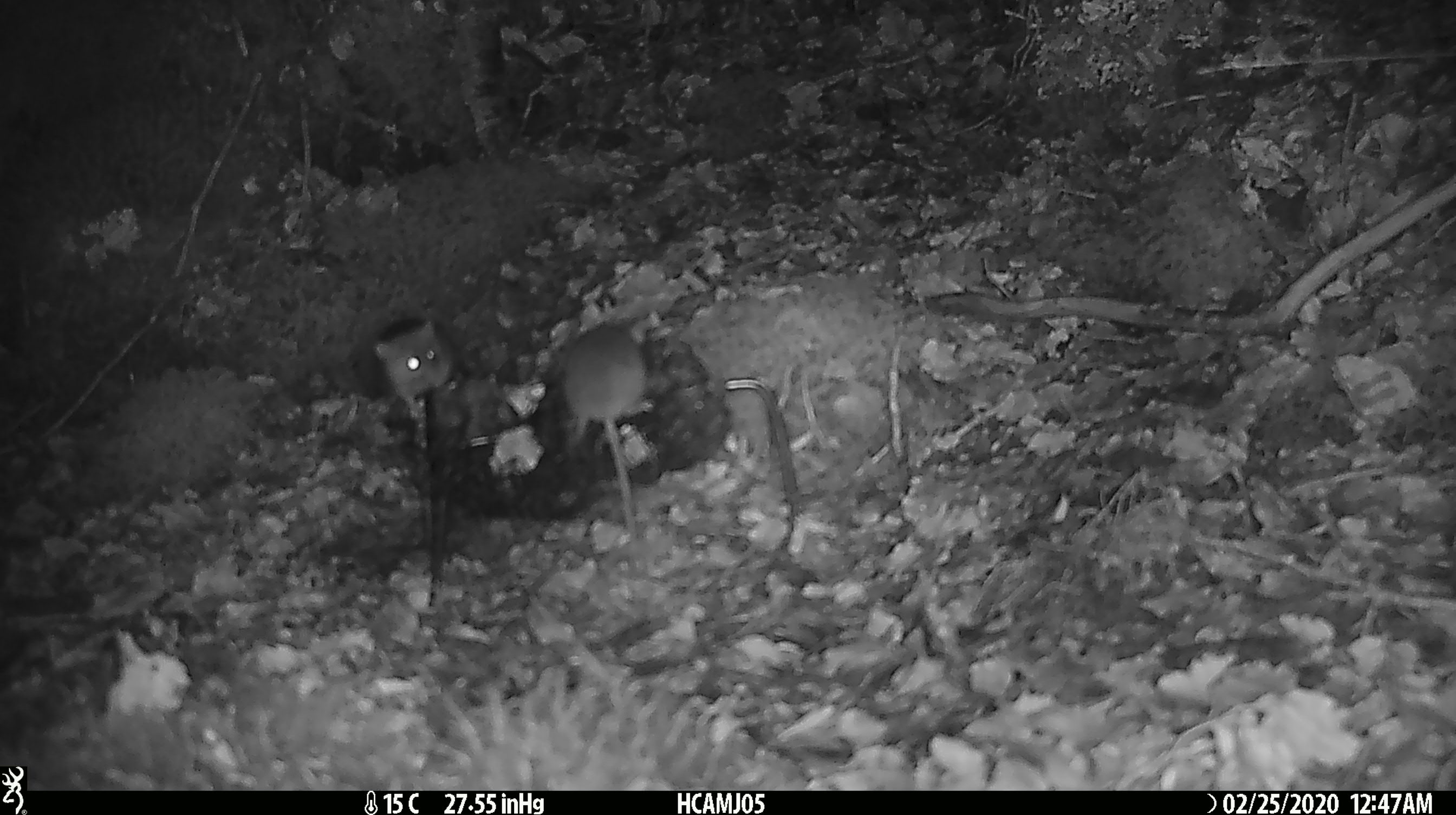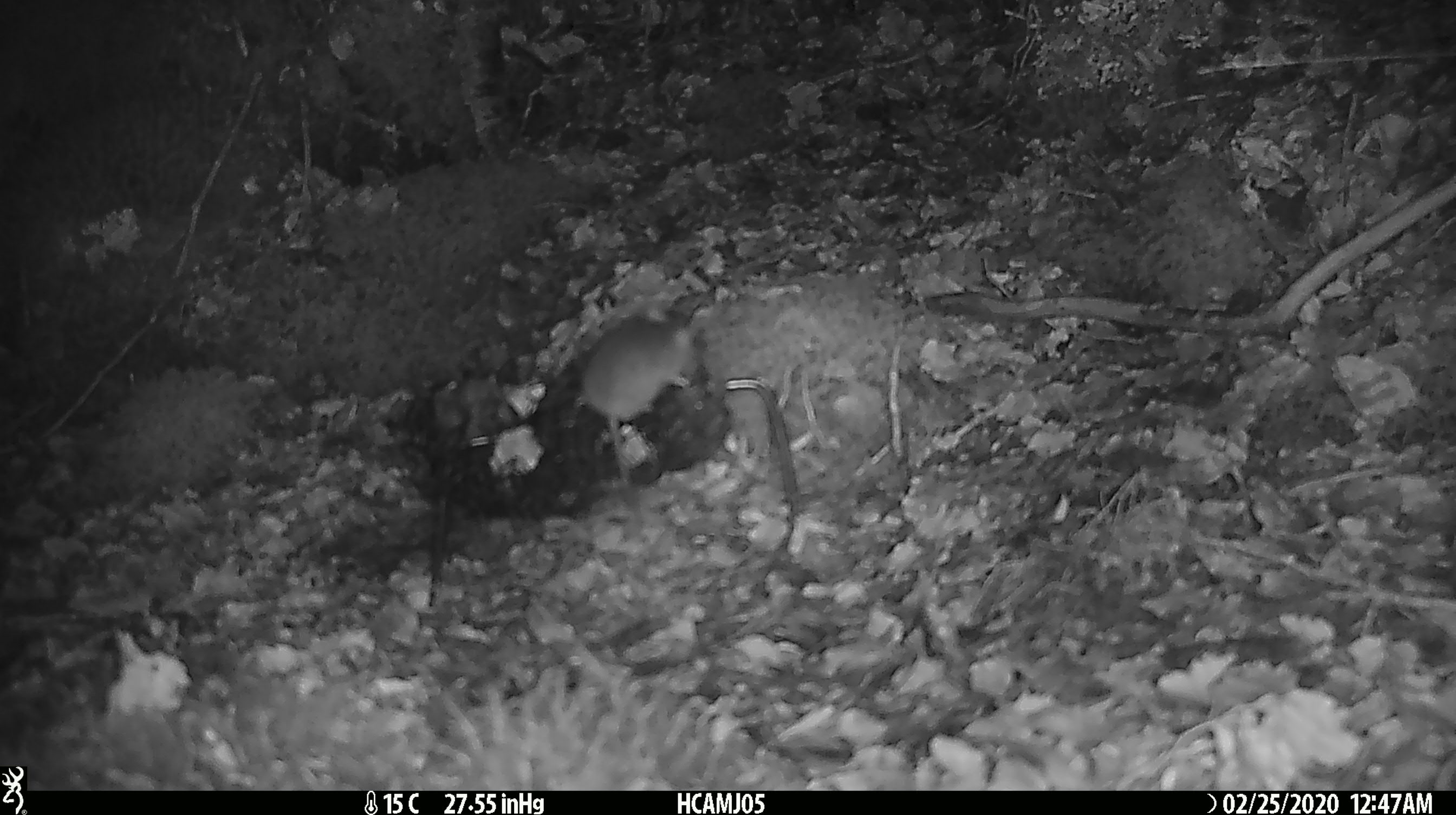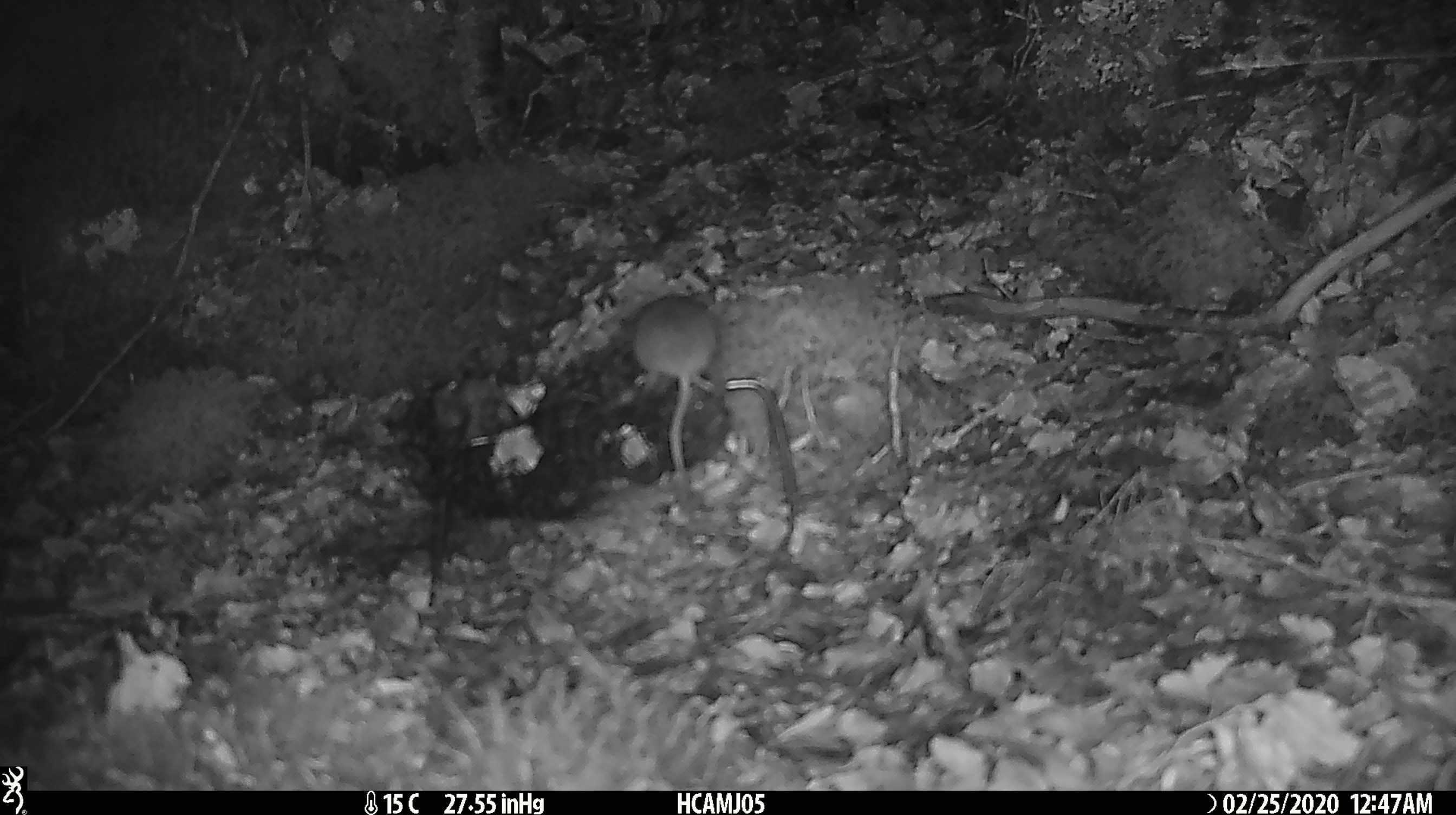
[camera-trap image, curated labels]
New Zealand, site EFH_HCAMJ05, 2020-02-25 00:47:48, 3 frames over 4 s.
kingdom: Animalia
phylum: Chordata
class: Mammalia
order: Rodentia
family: Muridae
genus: Mus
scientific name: Mus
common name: mouse